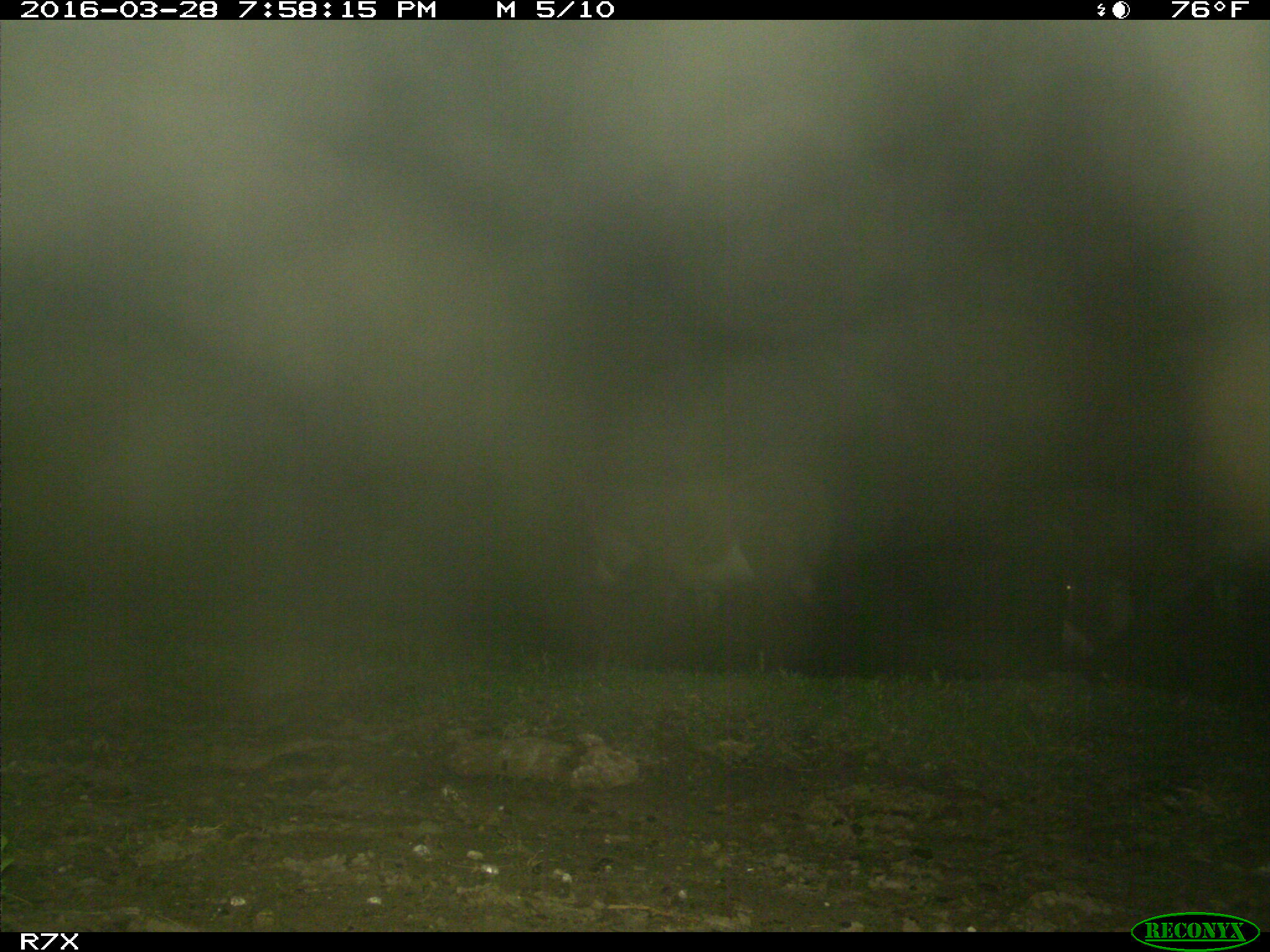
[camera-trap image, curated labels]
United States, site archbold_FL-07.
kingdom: Animalia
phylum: Chordata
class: Mammalia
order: Perissodactyla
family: Equidae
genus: Equus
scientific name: Equus africanus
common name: african wild ass